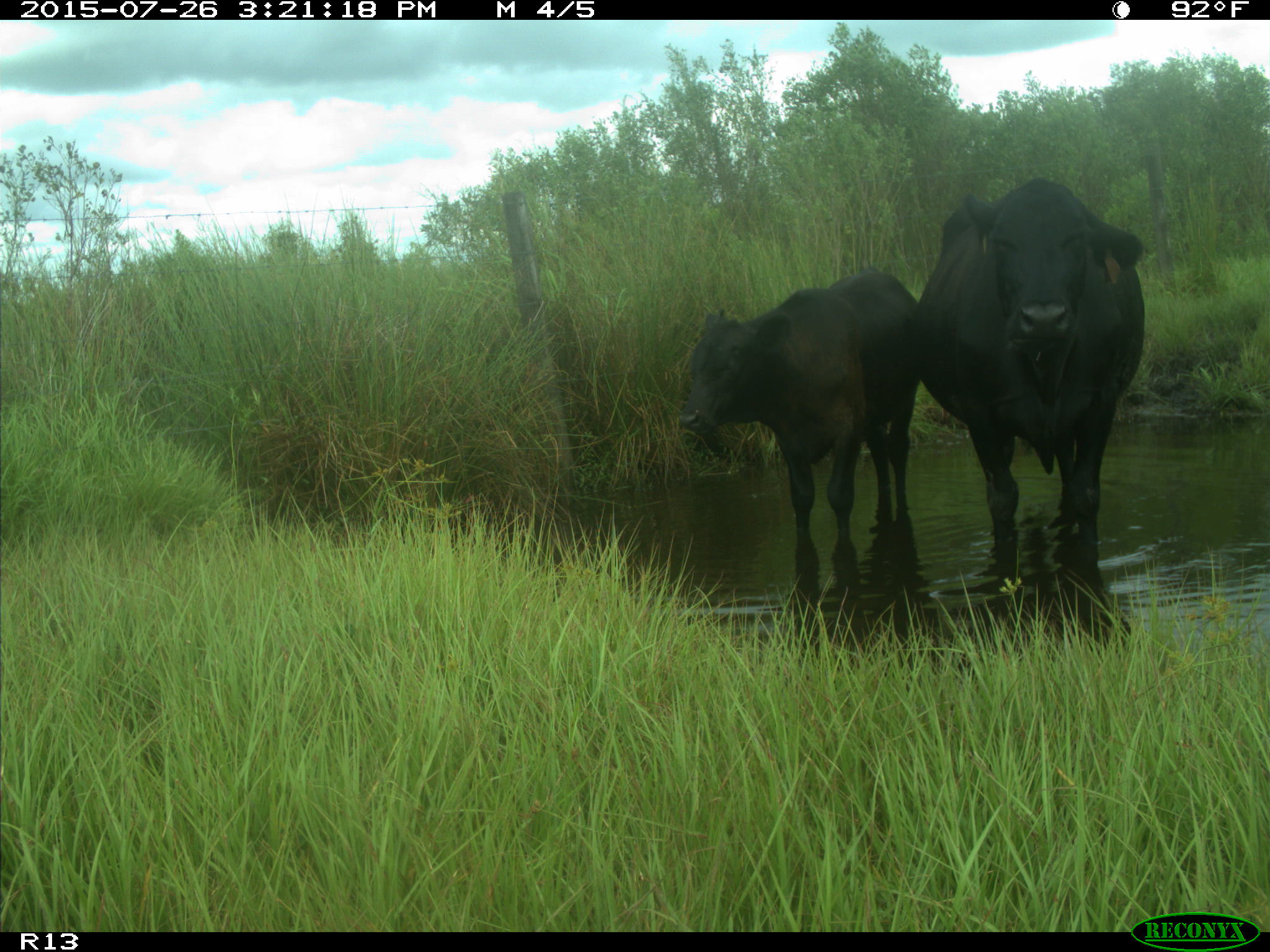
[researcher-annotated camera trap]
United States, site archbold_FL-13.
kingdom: Animalia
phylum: Chordata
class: Mammalia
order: Artiodactyla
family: Bovidae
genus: Bos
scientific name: Bos taurus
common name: domestic cow